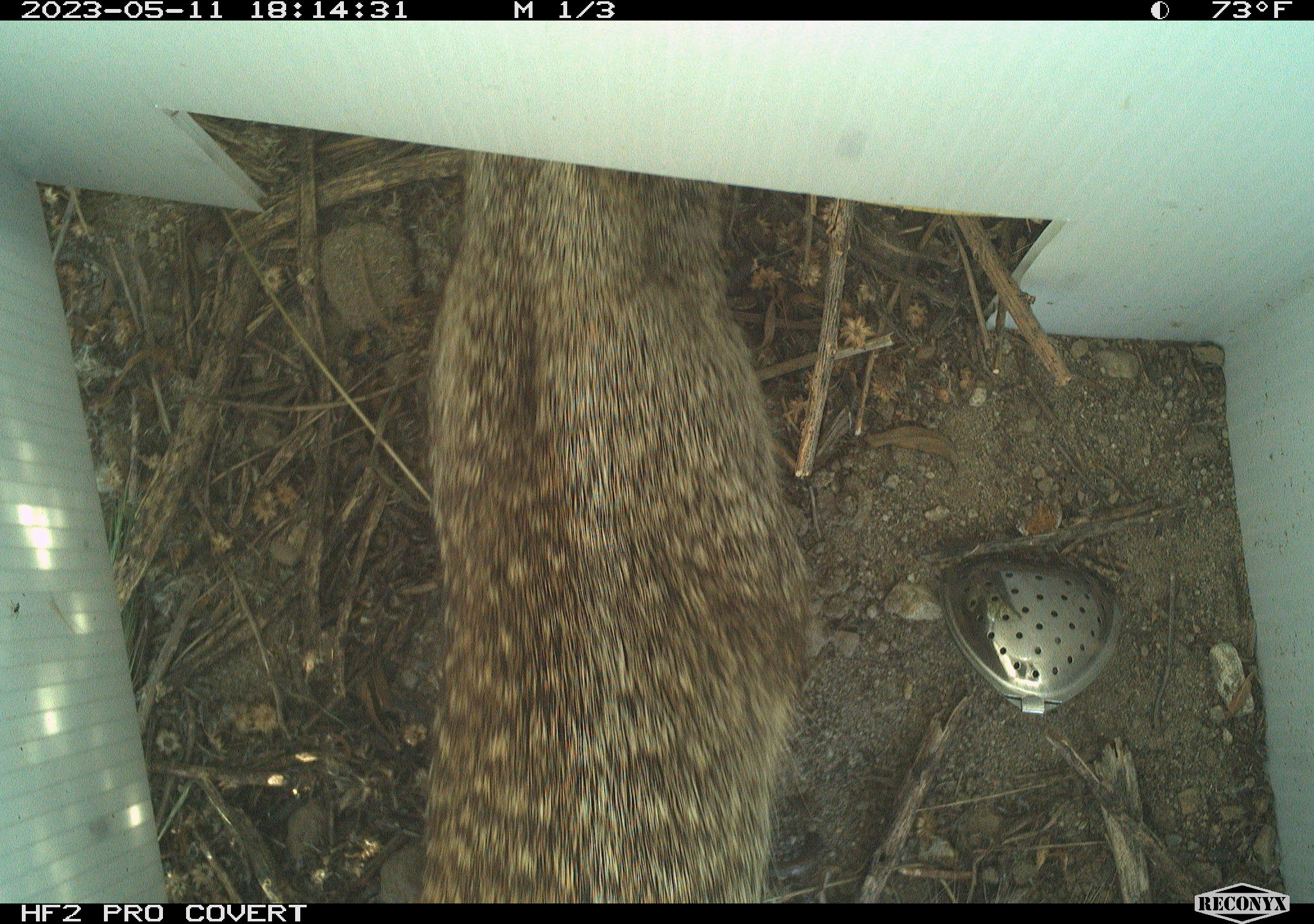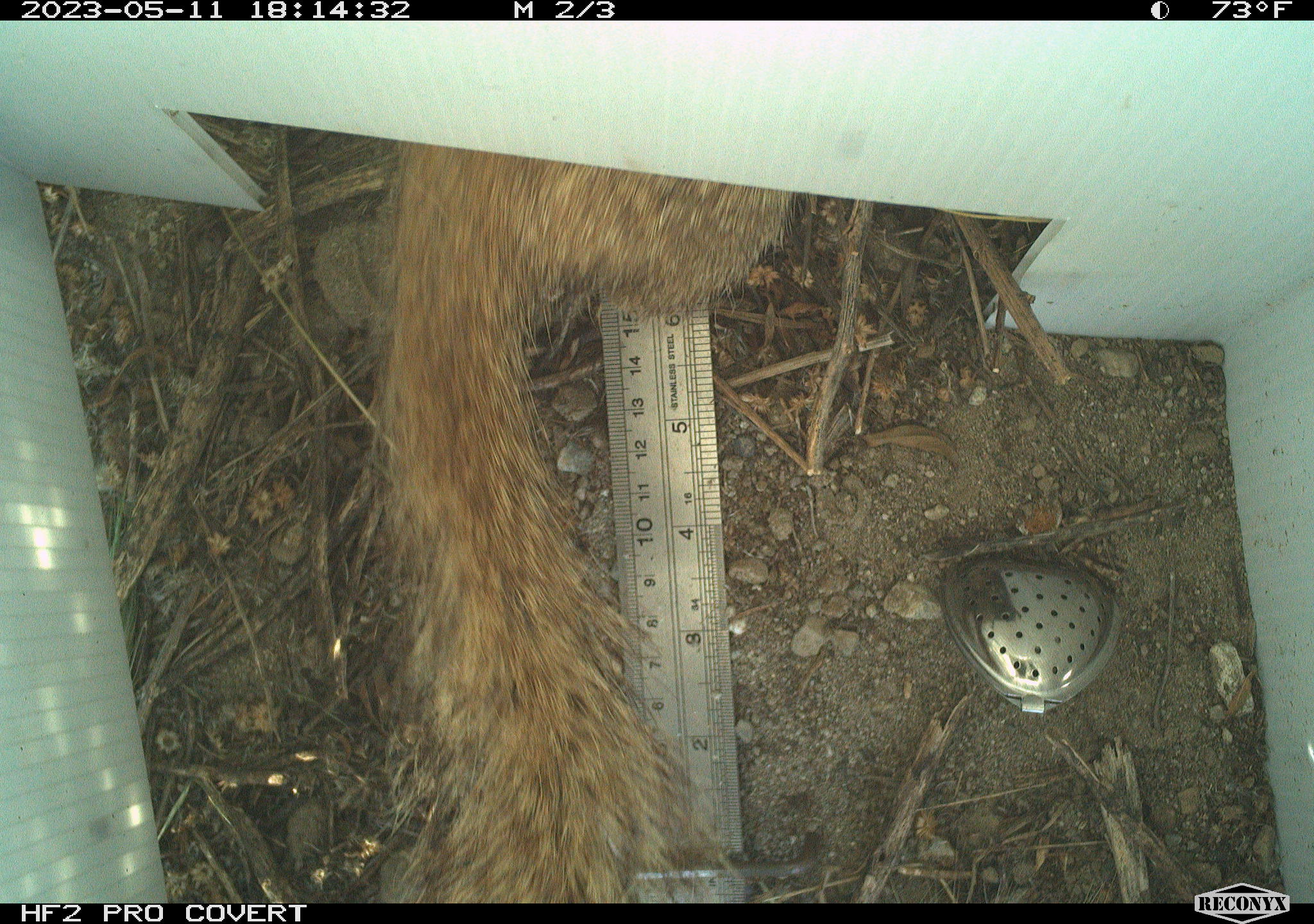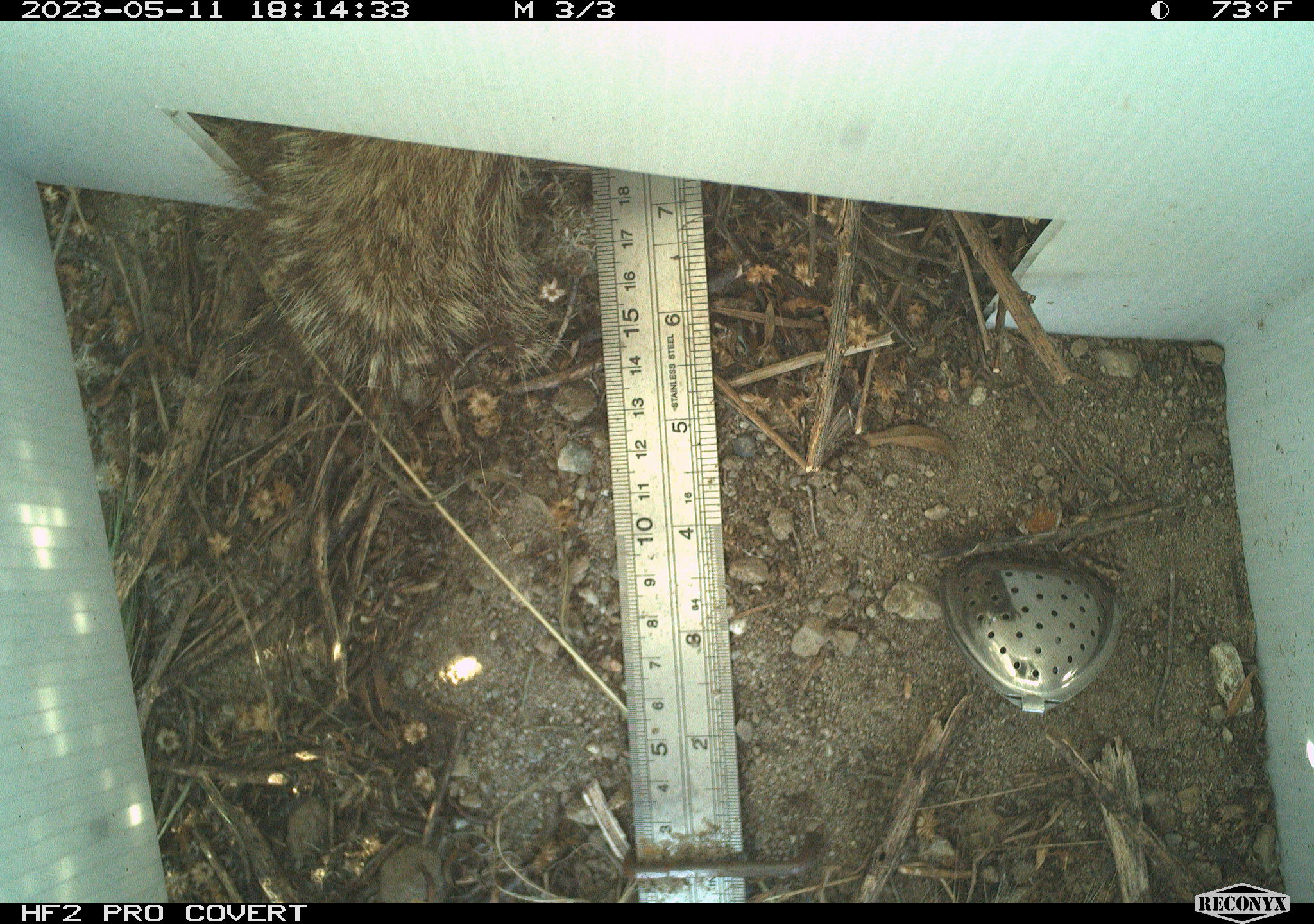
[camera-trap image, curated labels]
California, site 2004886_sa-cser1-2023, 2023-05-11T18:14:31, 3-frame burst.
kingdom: Animalia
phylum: Chordata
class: Mammalia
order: Rodentia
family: Sciuridae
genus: Otospermophilus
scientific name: Otospermophilus beecheyi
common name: california ground squirrel